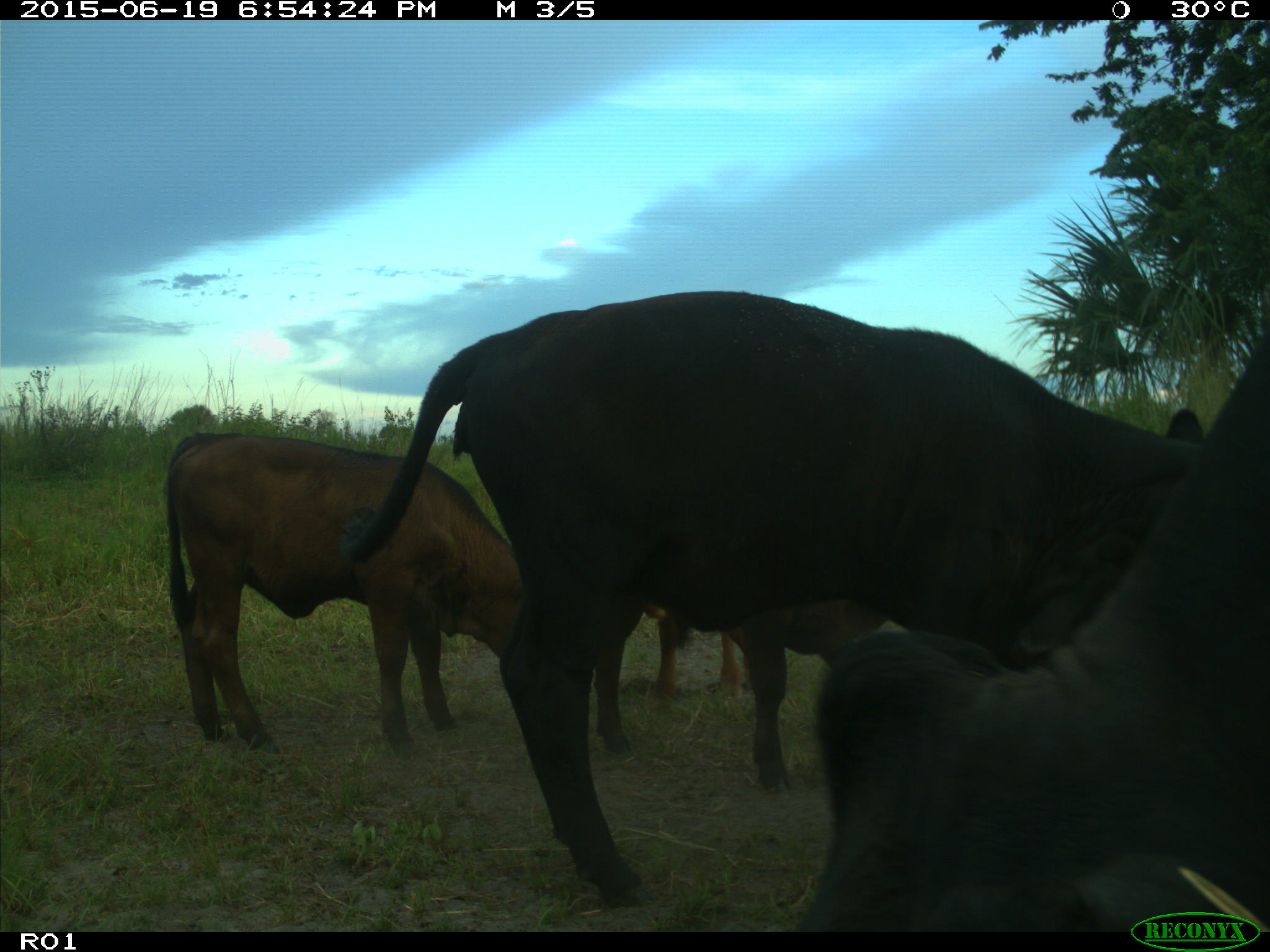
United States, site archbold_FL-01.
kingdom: Animalia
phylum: Chordata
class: Mammalia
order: Artiodactyla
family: Bovidae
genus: Bos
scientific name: Bos taurus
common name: domestic cow